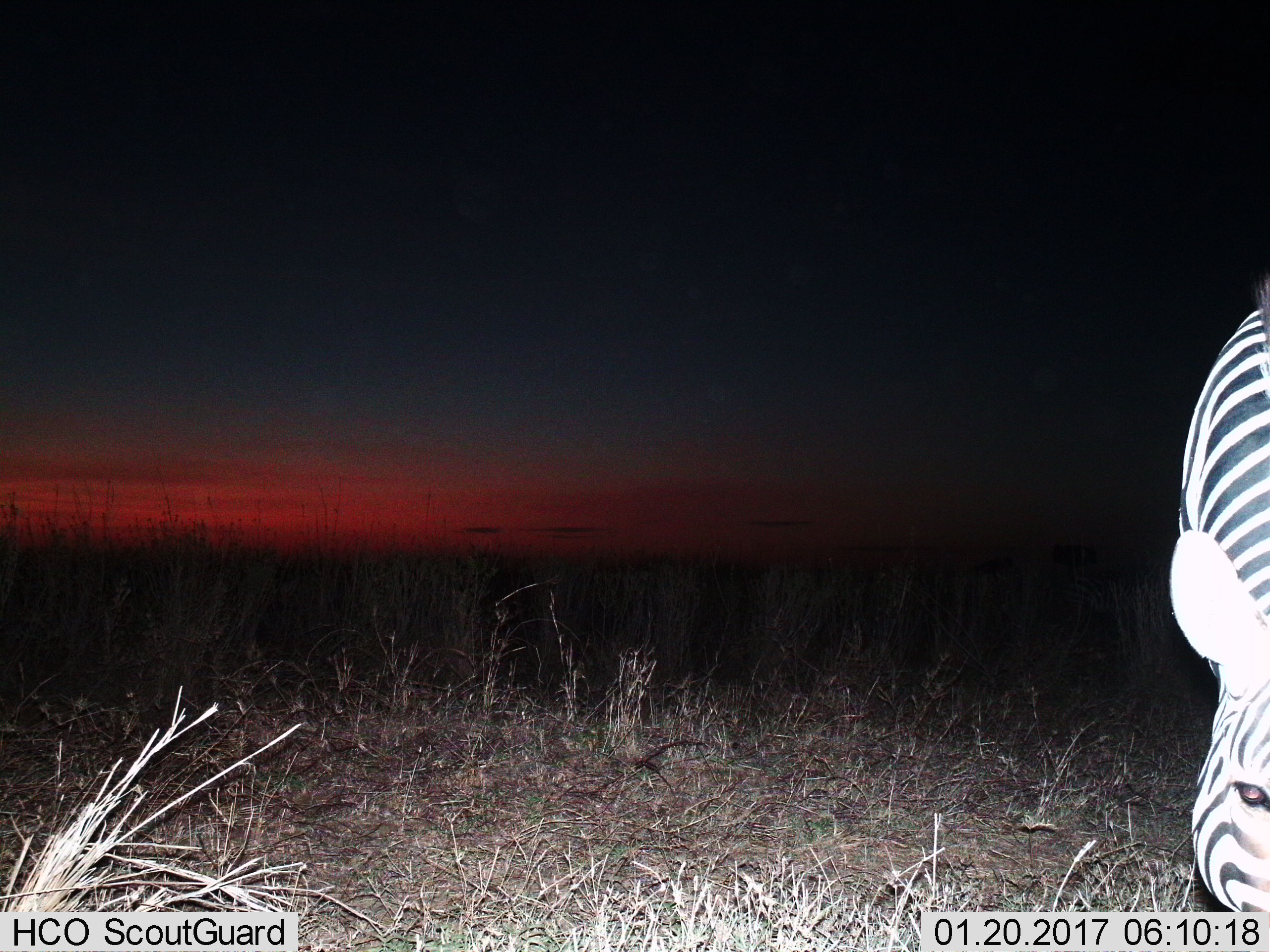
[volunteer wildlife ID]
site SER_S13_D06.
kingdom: Animalia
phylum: Chordata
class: Mammalia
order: Perissodactyla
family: Equidae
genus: Equus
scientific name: Equus quagga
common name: plains zebra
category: zebraplains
Zebraplains (plains zebra) (Equus quagga), count 1. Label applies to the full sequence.